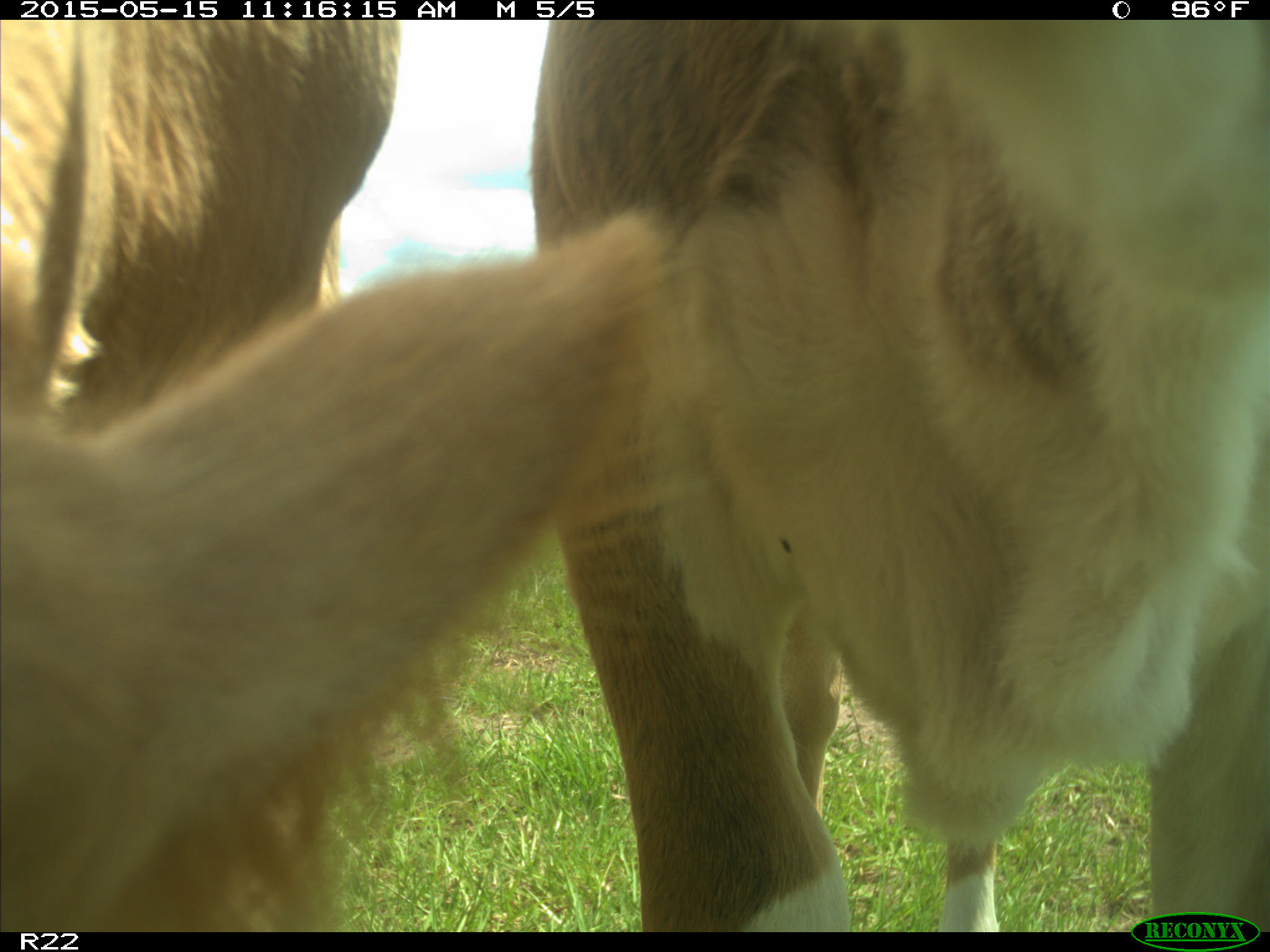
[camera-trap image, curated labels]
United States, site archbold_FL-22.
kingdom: Animalia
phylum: Chordata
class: Mammalia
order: Artiodactyla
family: Bovidae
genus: Bos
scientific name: Bos taurus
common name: domestic cow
Bos taurus (domestic cow).